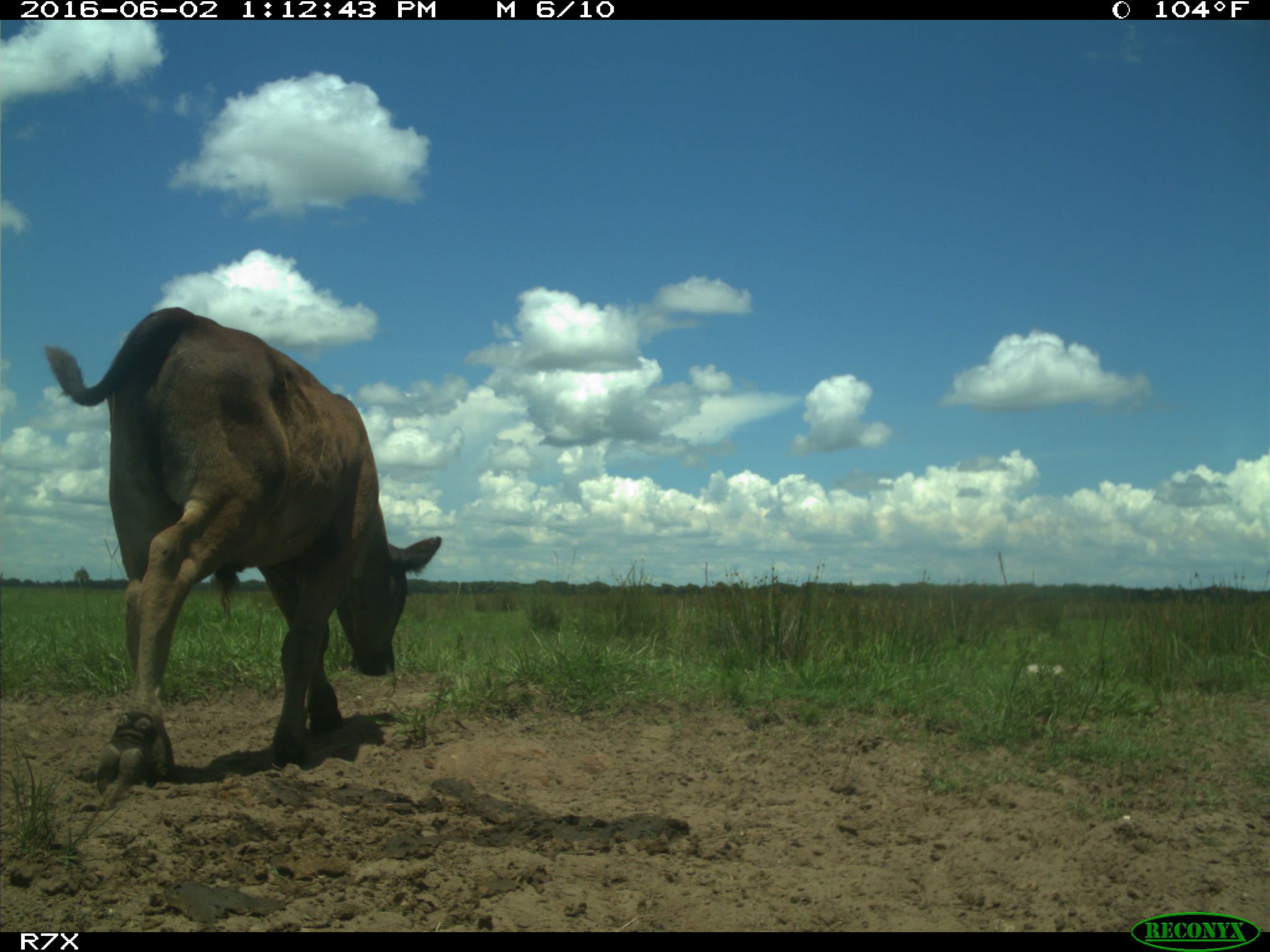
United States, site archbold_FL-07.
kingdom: Animalia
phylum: Chordata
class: Mammalia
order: Artiodactyla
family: Bovidae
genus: Bos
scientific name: Bos taurus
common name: domestic cow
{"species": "Bos taurus (domestic cow)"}